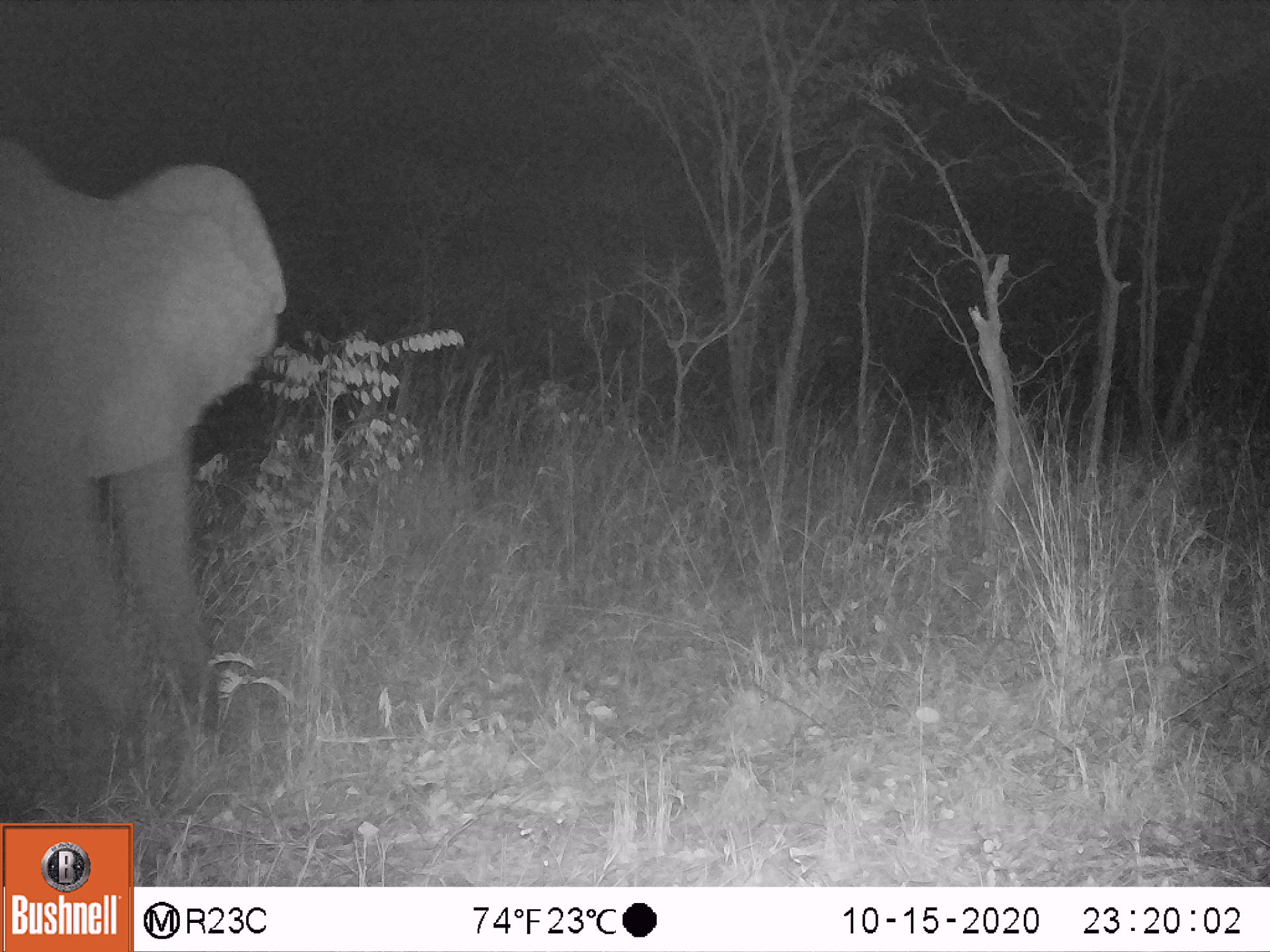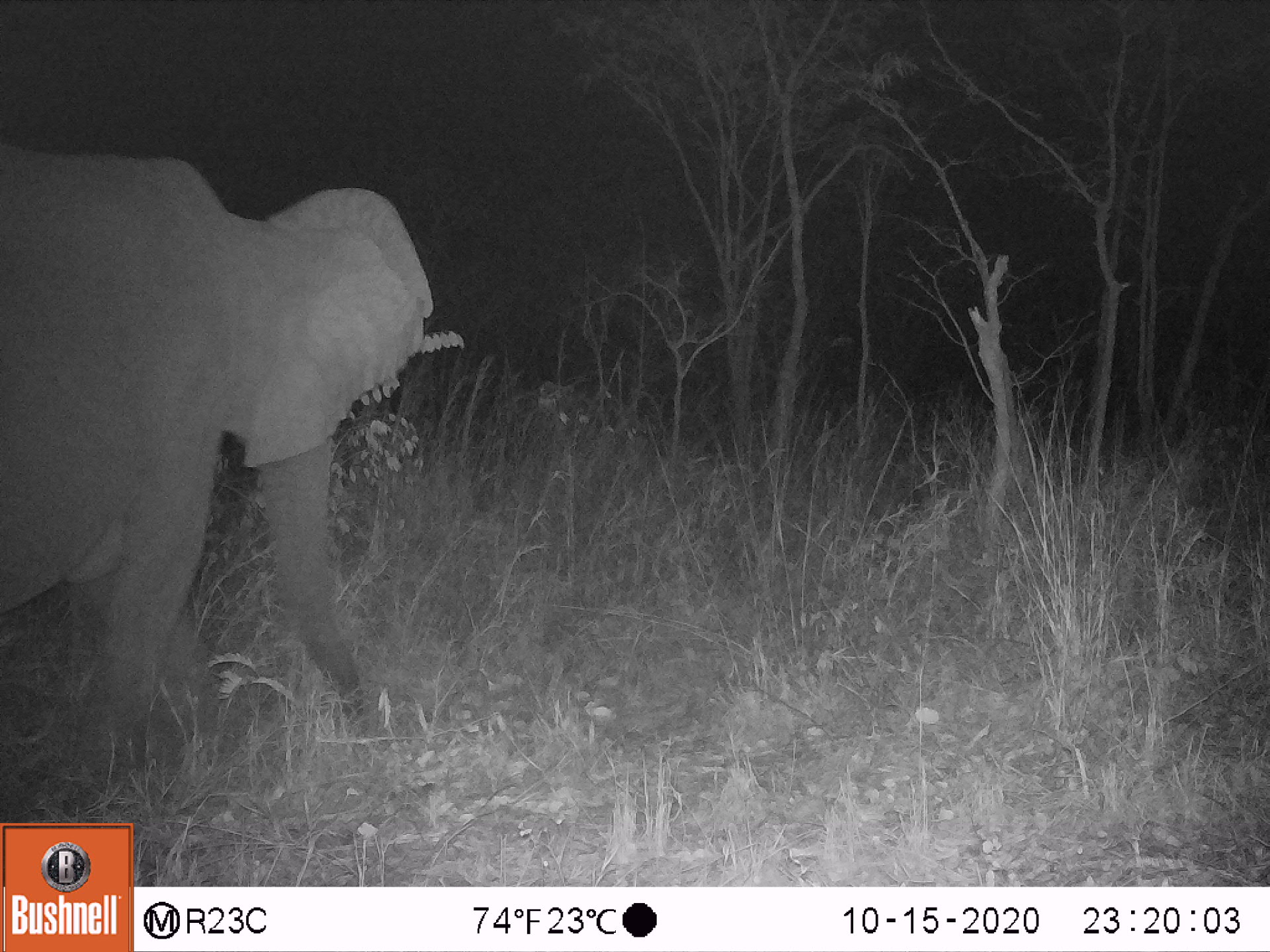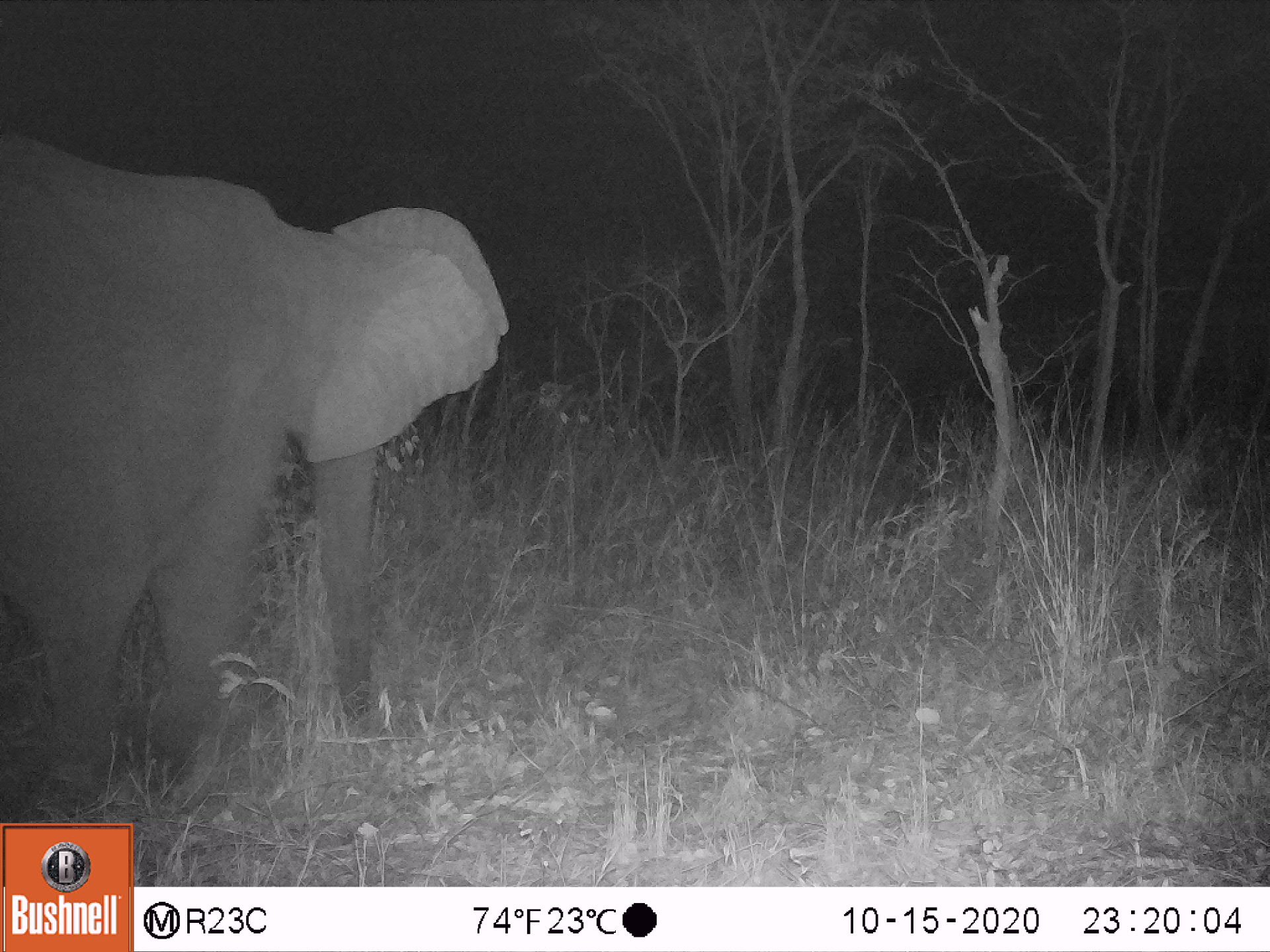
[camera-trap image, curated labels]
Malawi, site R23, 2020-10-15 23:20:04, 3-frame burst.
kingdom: Animalia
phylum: Chordata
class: Mammalia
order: Proboscidea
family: Elephantidae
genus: Loxodonta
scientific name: Loxodonta africana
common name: african savanna elephant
African savanna elephant (Loxodonta africana), count 1.